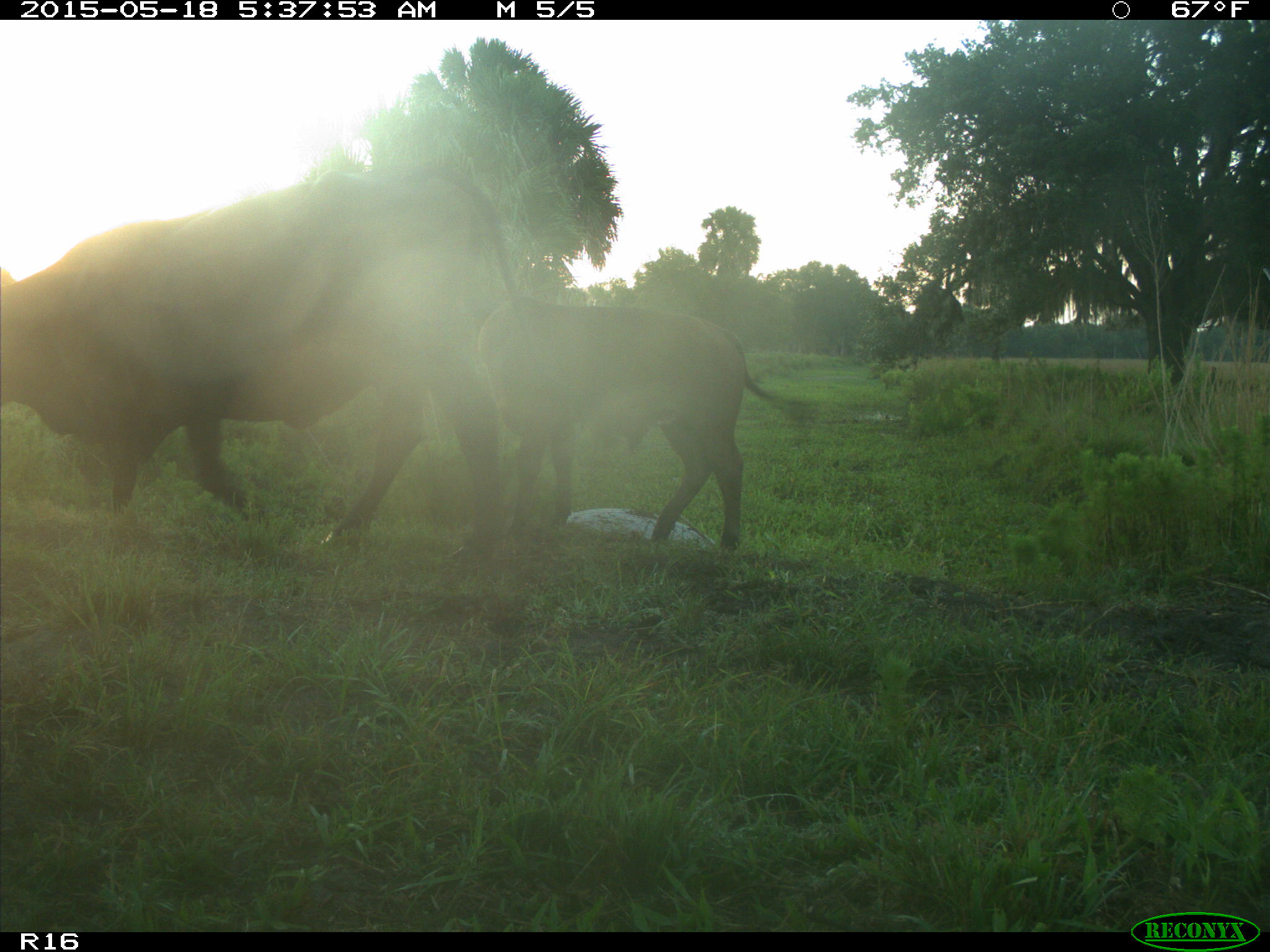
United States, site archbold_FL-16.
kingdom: Animalia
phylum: Chordata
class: Mammalia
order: Artiodactyla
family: Bovidae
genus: Bos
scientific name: Bos taurus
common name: domestic cow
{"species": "Bos taurus (domestic cow)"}